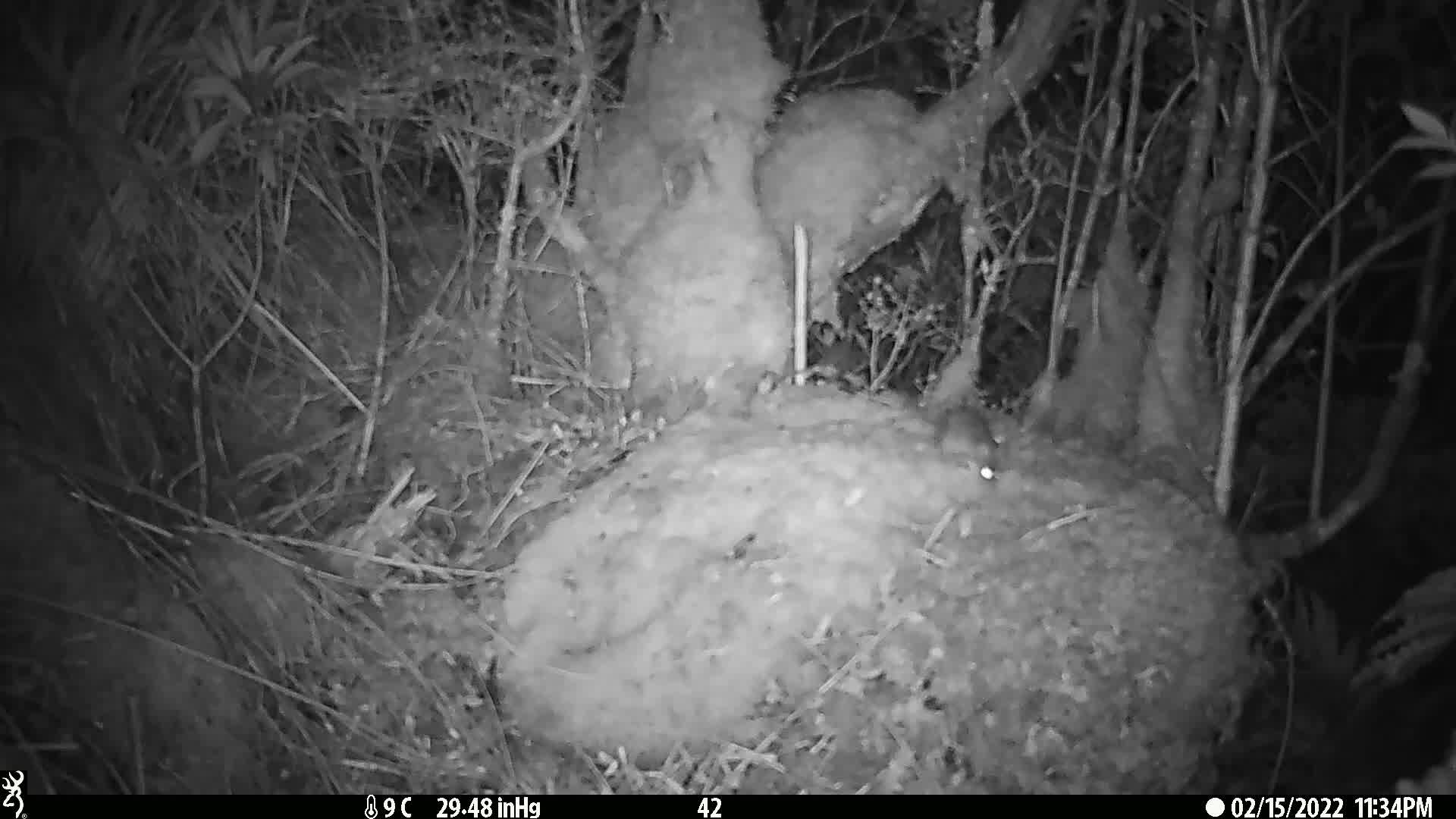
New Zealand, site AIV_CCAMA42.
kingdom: Animalia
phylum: Chordata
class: Mammalia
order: Rodentia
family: Muridae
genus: Mus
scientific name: Mus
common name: mouse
Mouse (Mus).